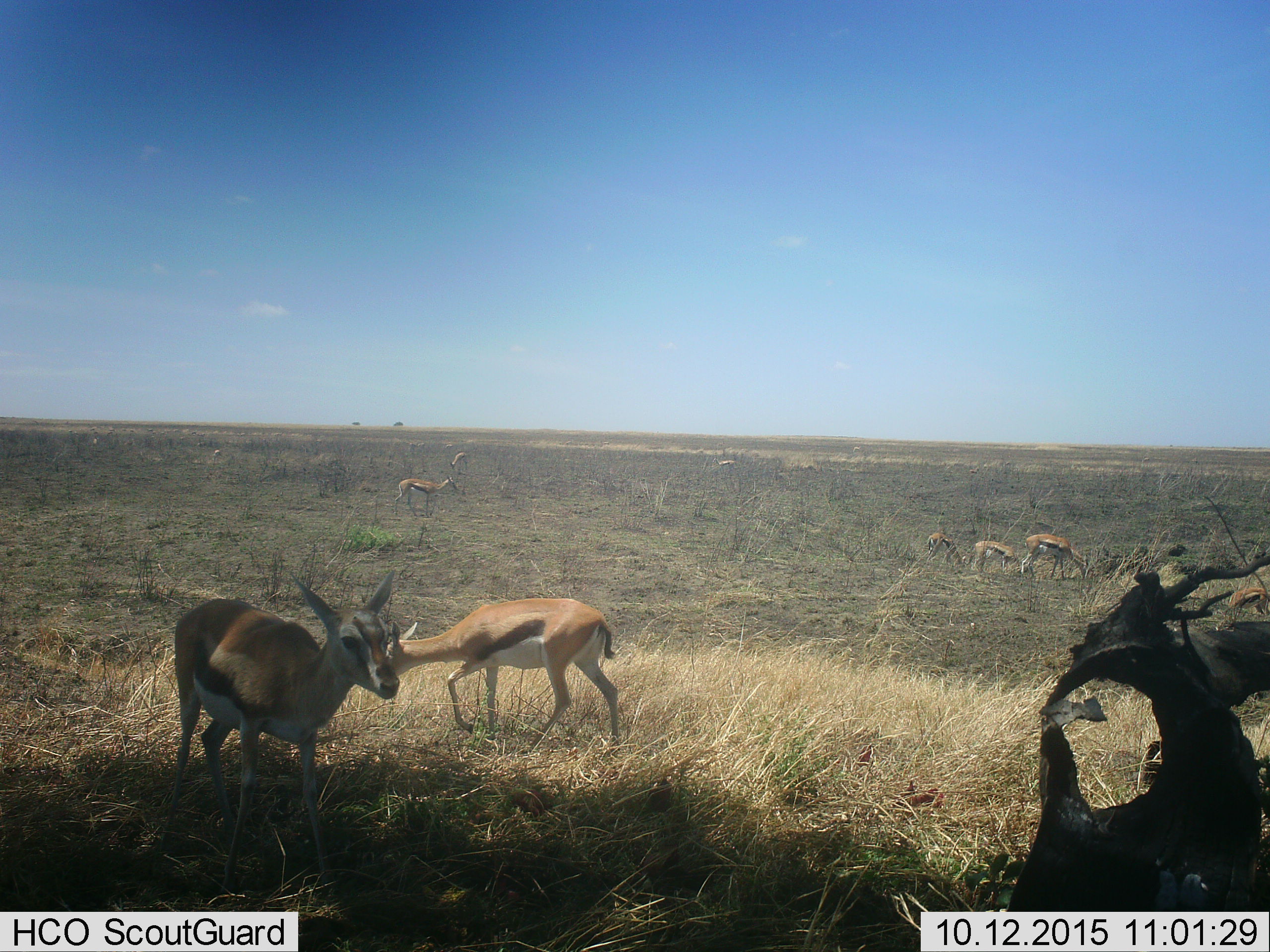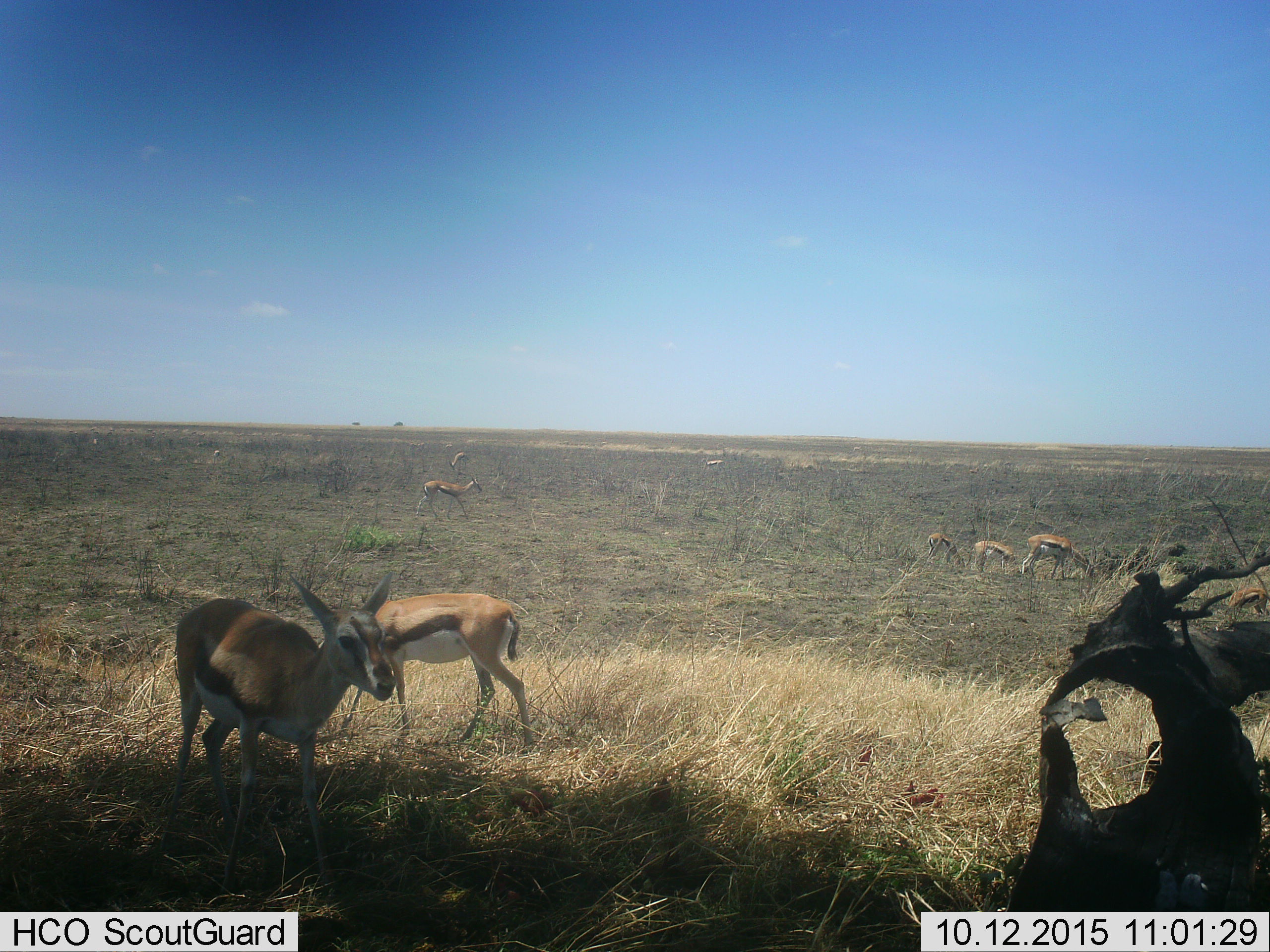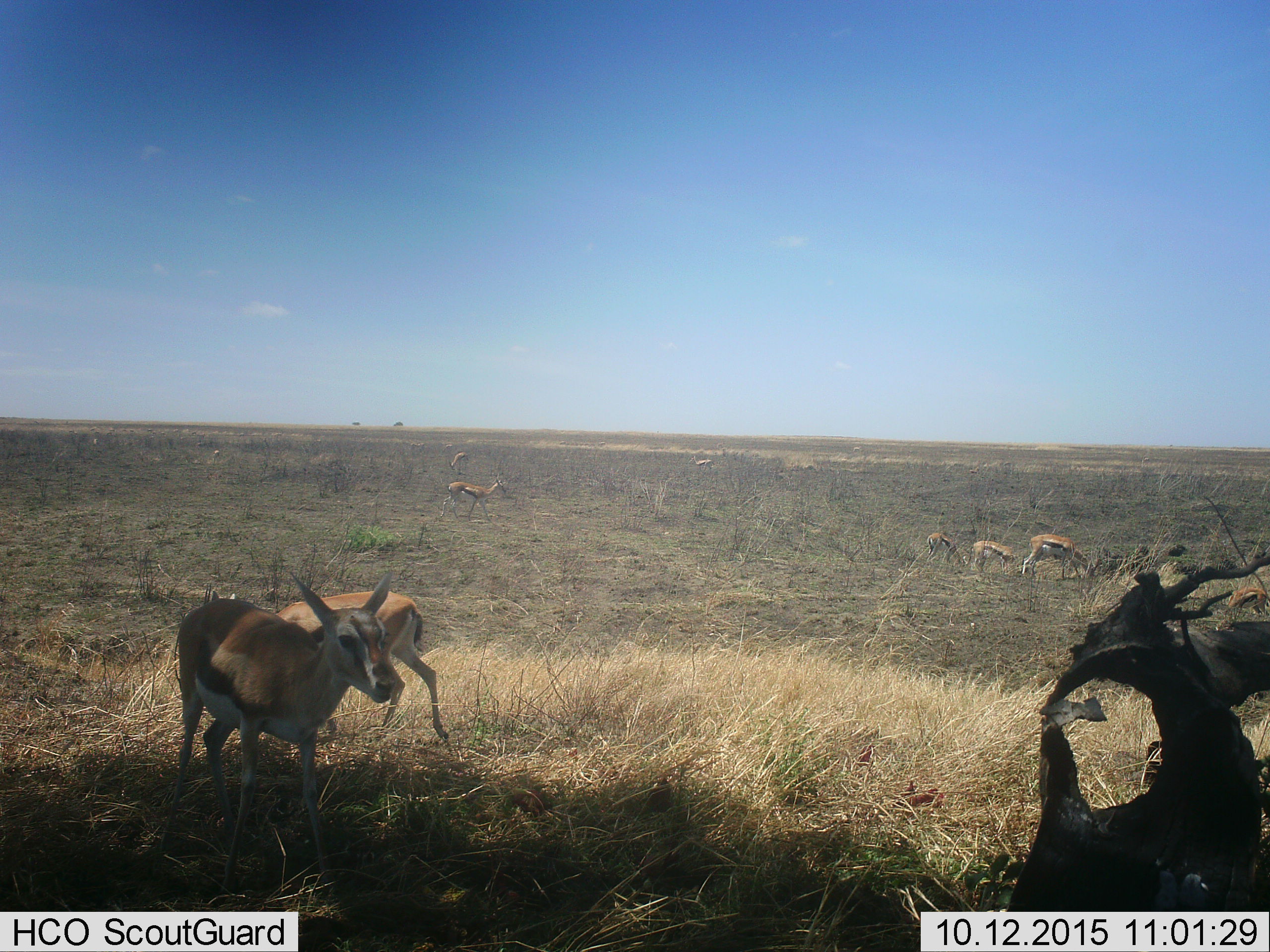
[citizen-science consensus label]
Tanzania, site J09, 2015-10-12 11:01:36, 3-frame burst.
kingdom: Animalia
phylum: Chordata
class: Mammalia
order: Artiodactyla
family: Bovidae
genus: Eudorcas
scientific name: Eudorcas thomsonii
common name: thomson's gazelle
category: gazellethomsons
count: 10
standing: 78%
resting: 0%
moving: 44%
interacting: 0%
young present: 0%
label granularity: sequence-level